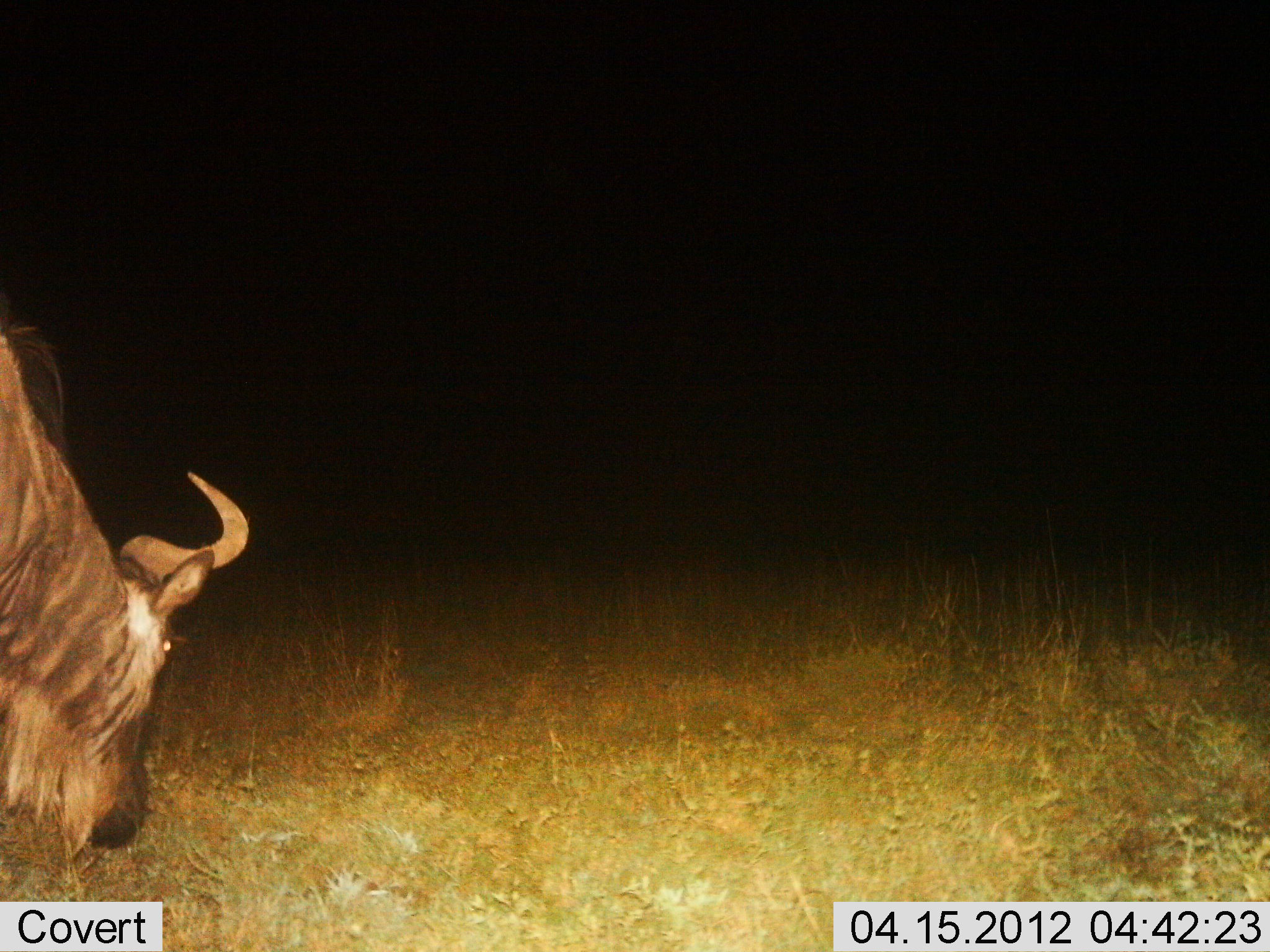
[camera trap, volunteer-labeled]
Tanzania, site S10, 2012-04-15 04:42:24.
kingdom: Animalia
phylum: Chordata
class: Mammalia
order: Artiodactyla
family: Bovidae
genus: Connochaetes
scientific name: Connochaetes taurinus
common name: blue wildebeest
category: wildebeest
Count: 1.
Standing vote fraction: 41%.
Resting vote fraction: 0%.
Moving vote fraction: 18%.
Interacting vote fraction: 0%.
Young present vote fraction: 0%.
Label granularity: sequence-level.